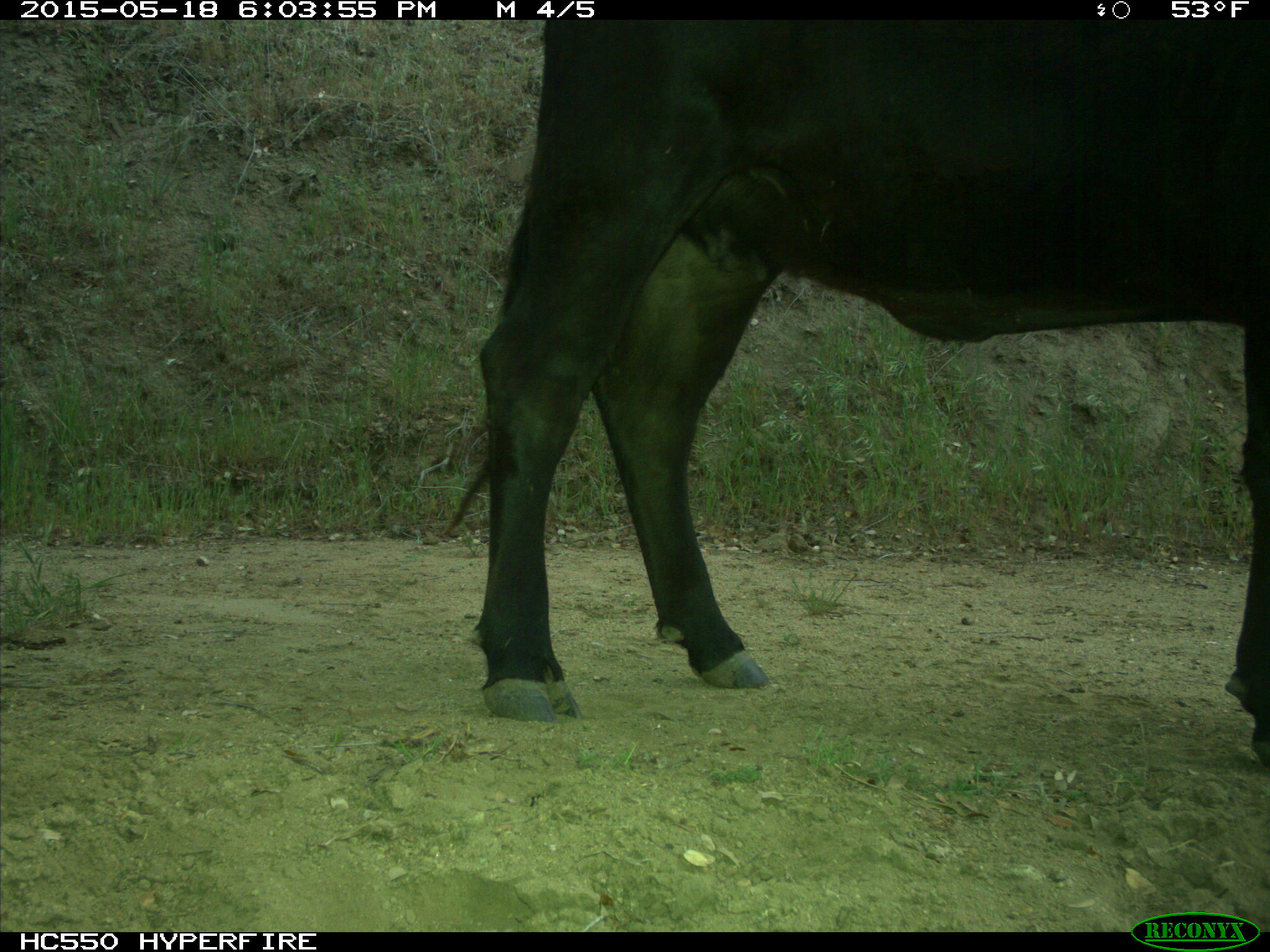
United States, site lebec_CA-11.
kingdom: Animalia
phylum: Chordata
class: Mammalia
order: Artiodactyla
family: Bovidae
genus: Bos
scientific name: Bos taurus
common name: domestic cow